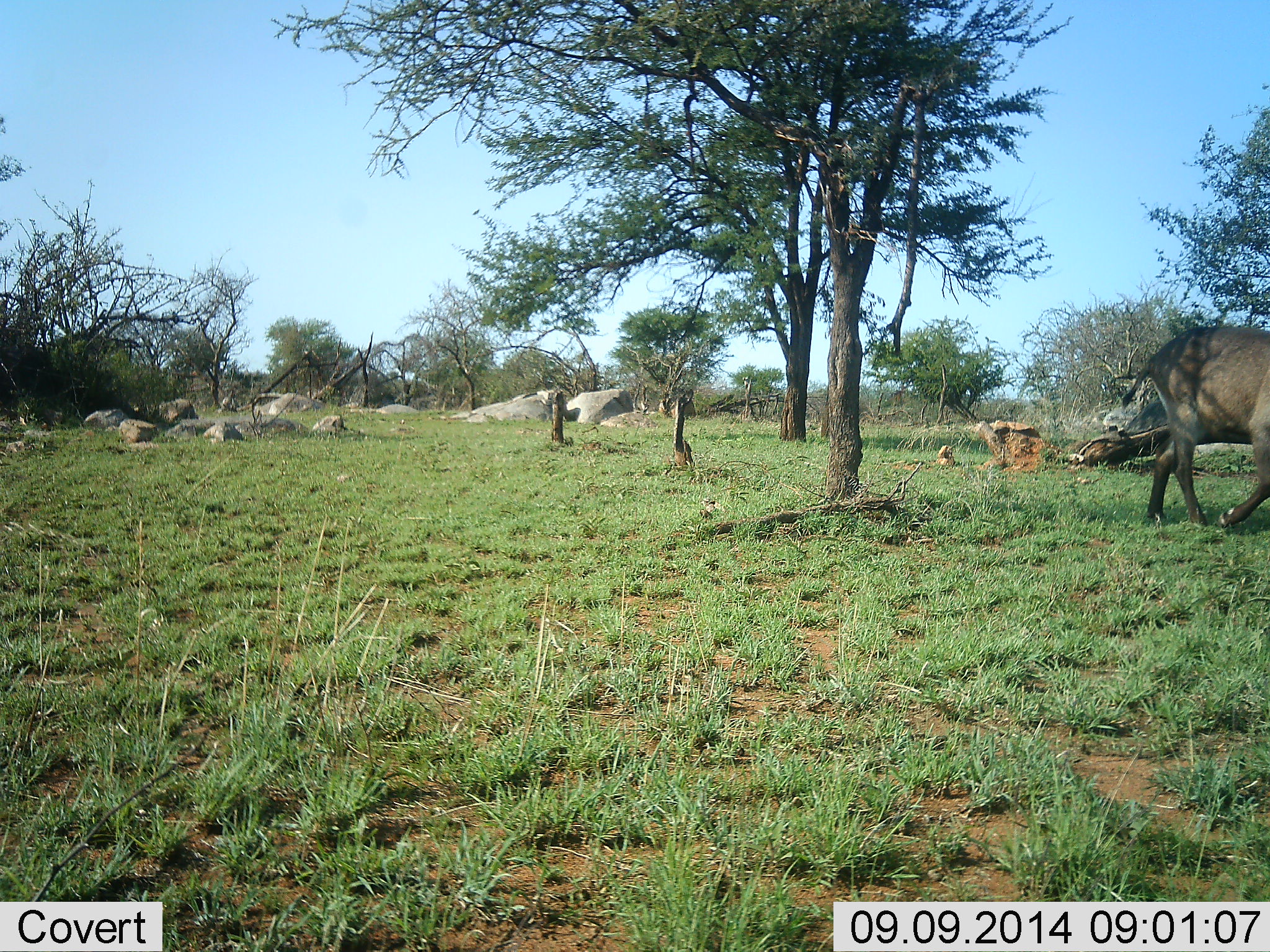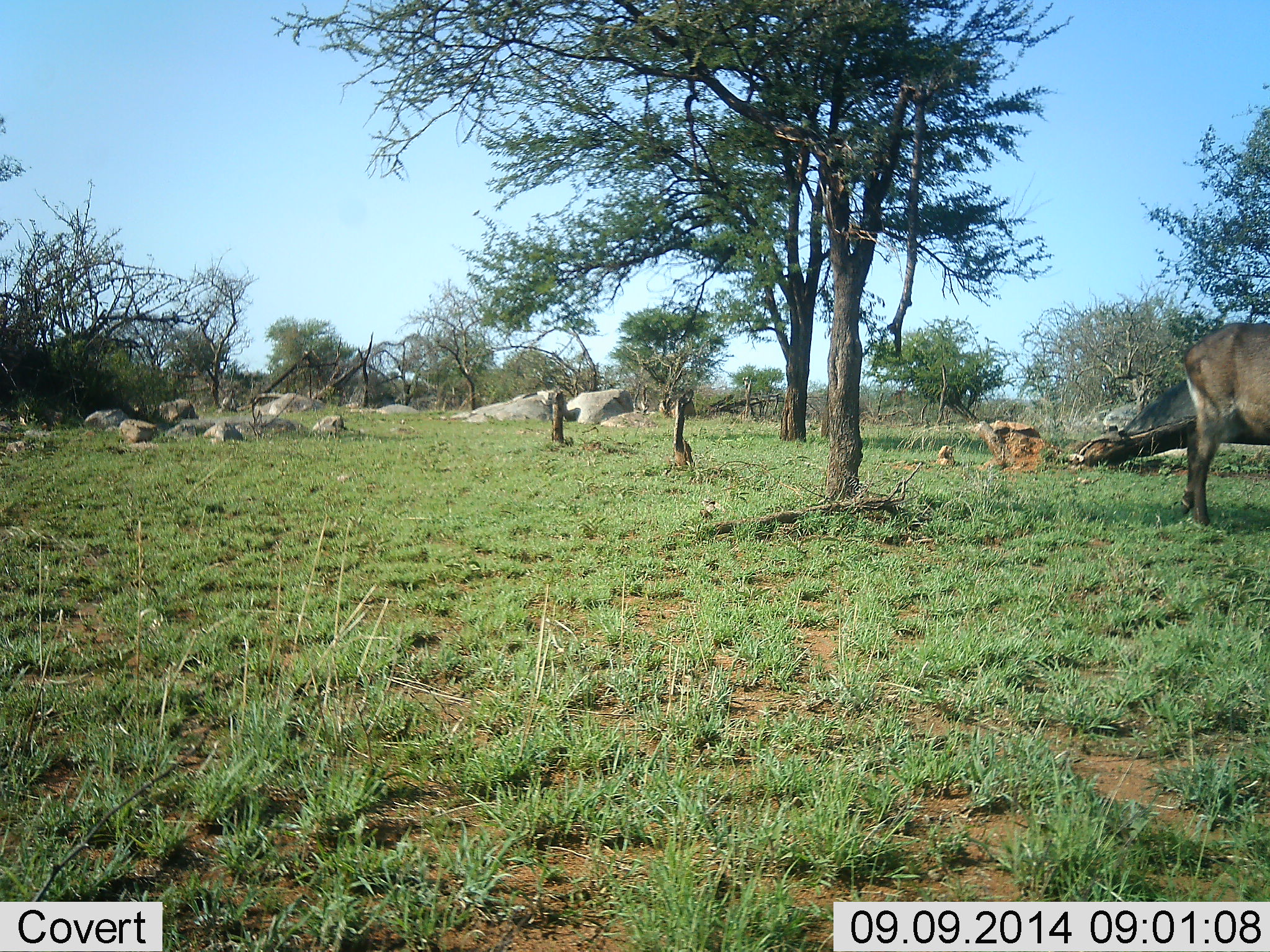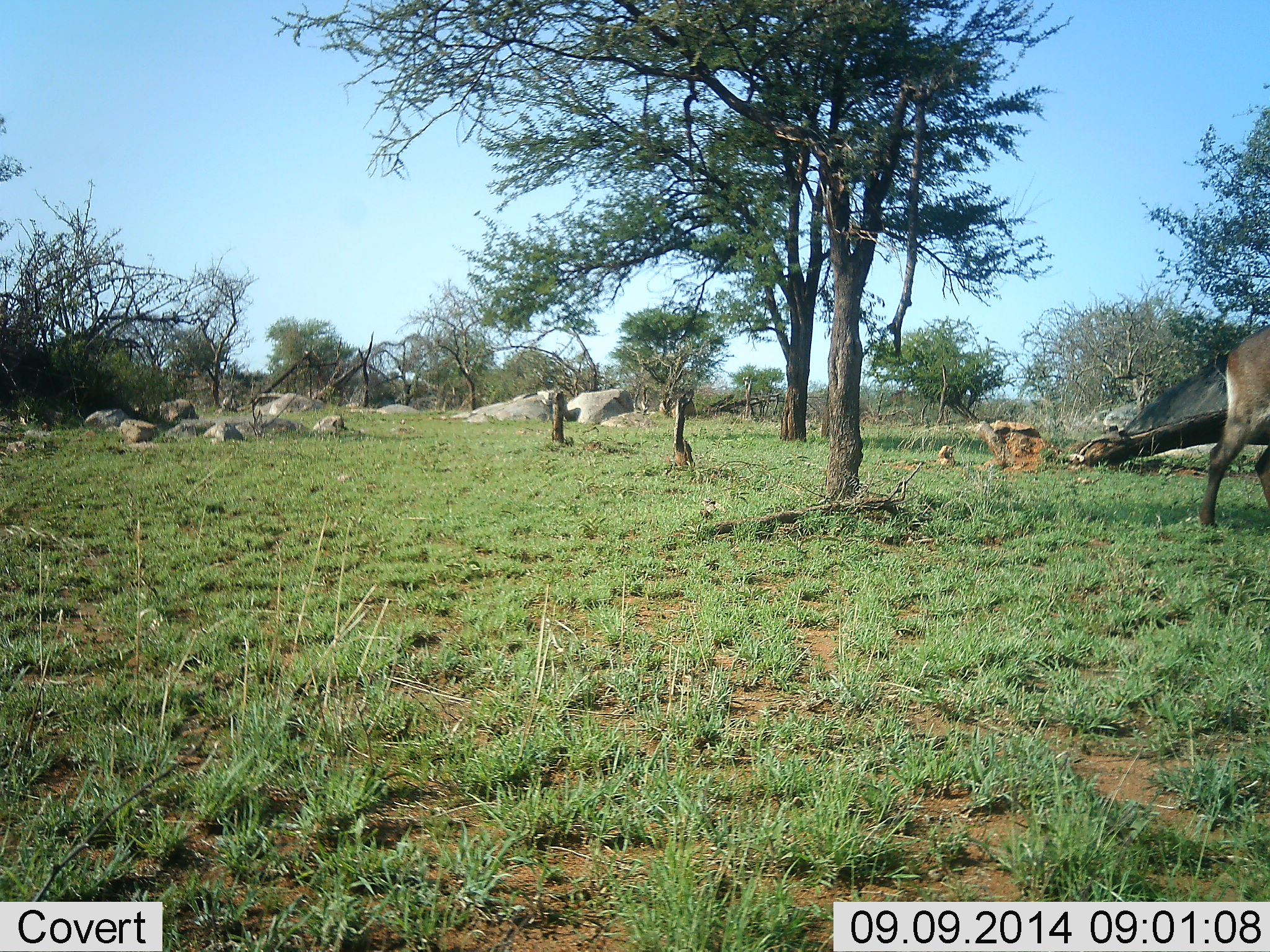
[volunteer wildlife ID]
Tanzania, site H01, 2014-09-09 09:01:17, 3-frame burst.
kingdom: Animalia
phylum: Chordata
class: Mammalia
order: Artiodactyla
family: Bovidae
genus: Kobus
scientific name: Kobus ellipsiprymnus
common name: waterbuck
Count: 1.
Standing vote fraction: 11%.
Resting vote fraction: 0%.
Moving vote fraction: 89%.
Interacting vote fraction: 0%.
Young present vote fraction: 0%.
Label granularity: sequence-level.